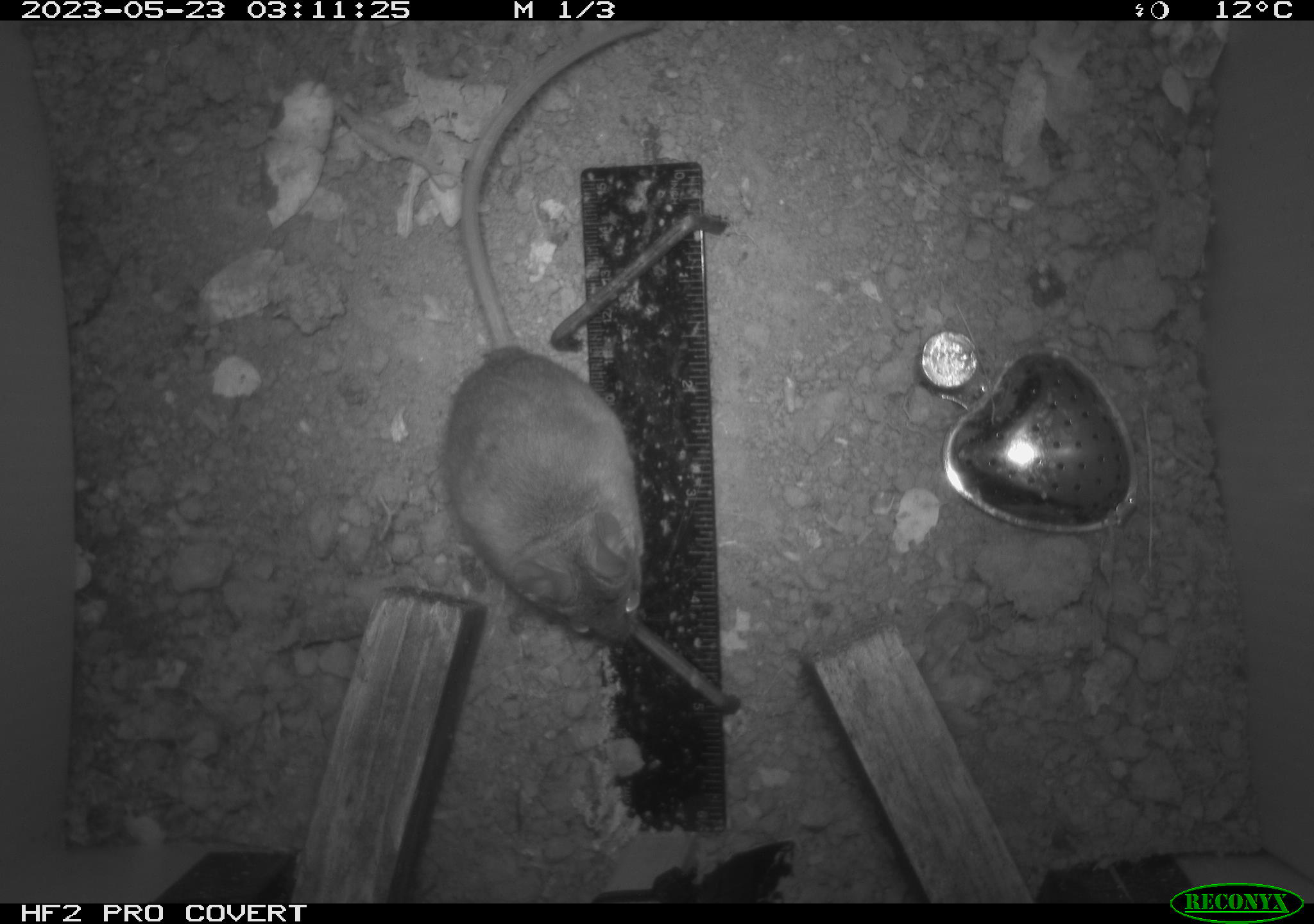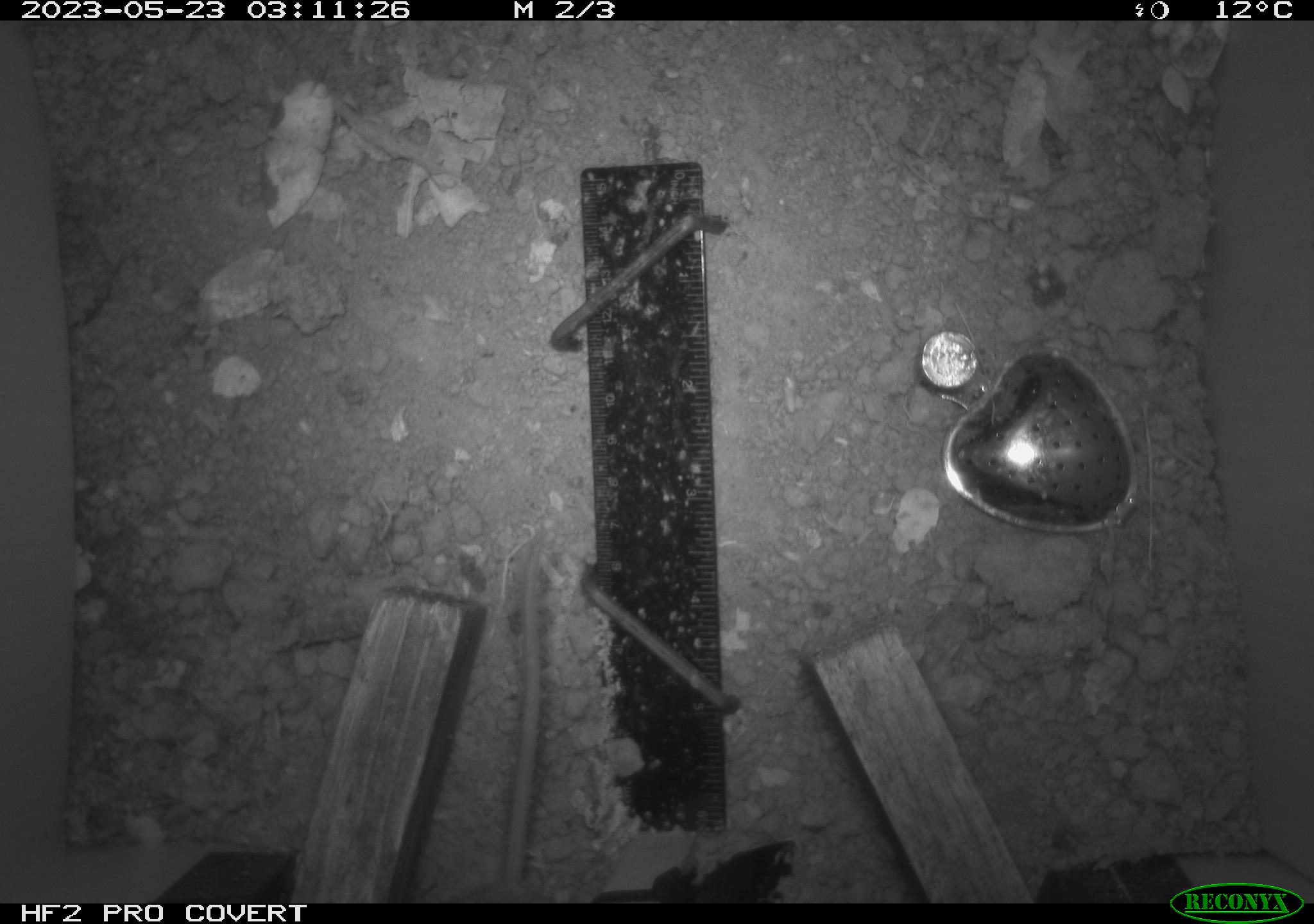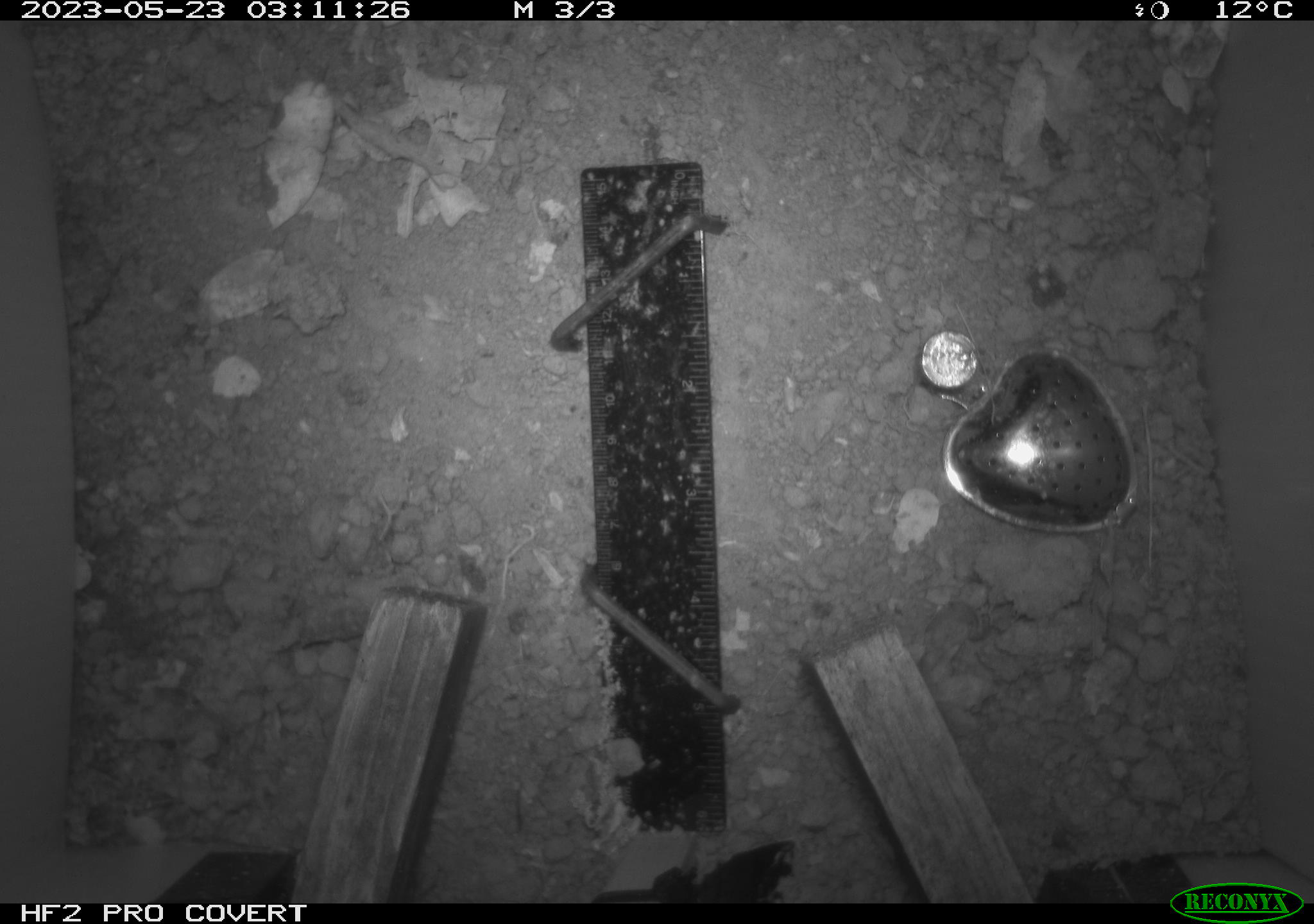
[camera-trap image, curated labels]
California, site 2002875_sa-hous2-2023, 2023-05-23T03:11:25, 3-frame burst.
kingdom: Animalia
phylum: Chordata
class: Mammalia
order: Rodentia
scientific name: Rodentia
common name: mouse species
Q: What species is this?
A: Mouse species (Rodentia).